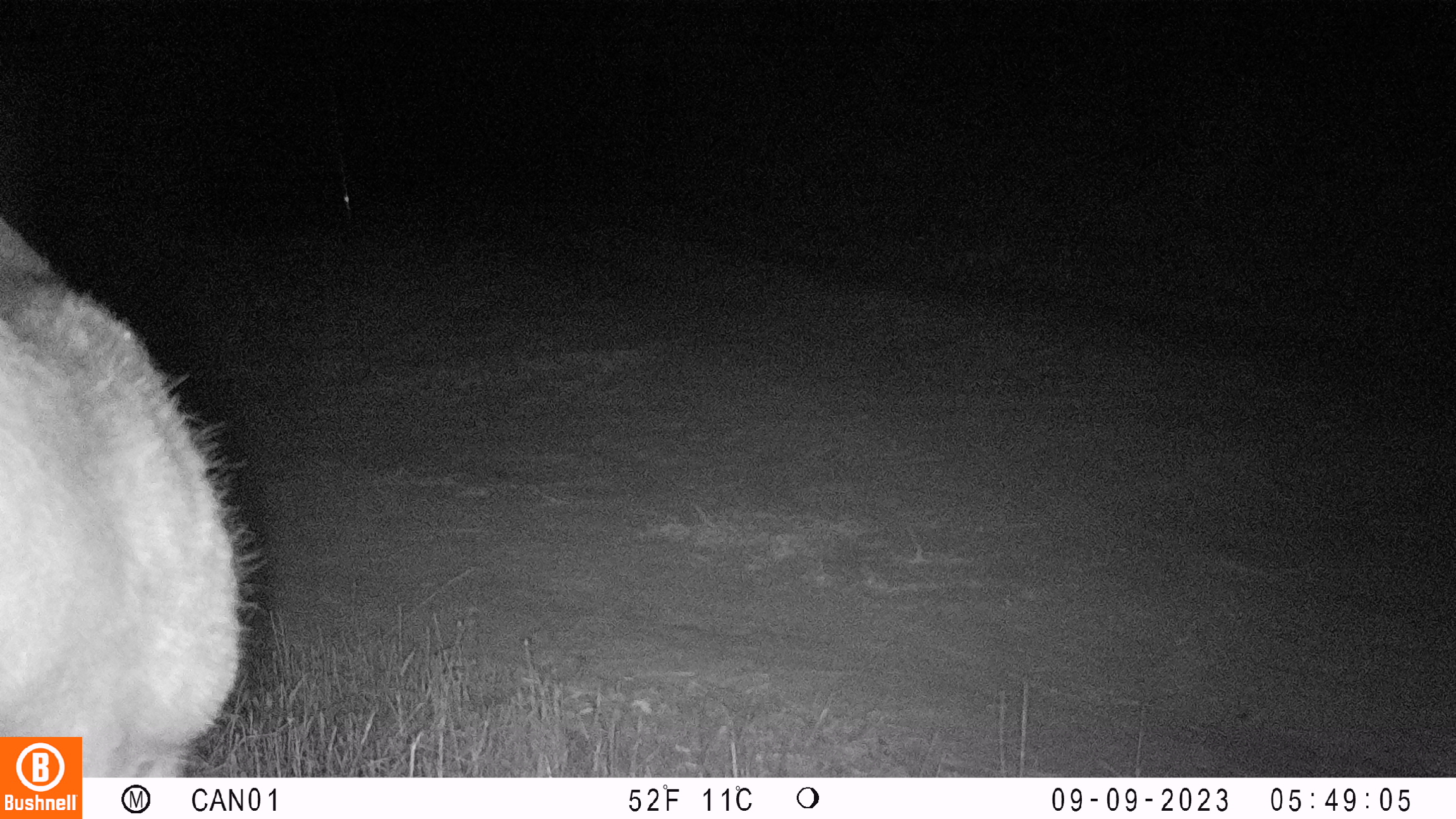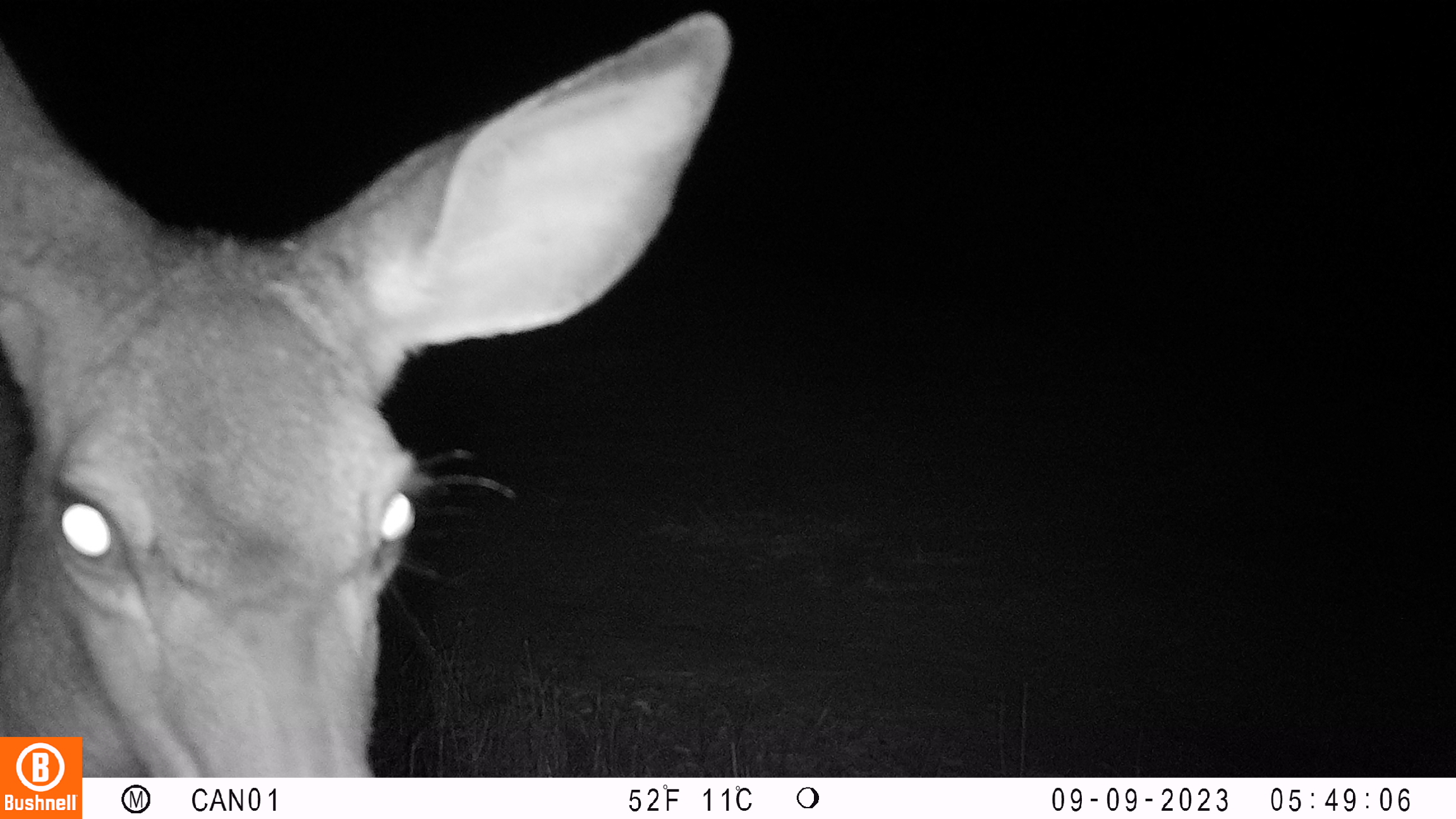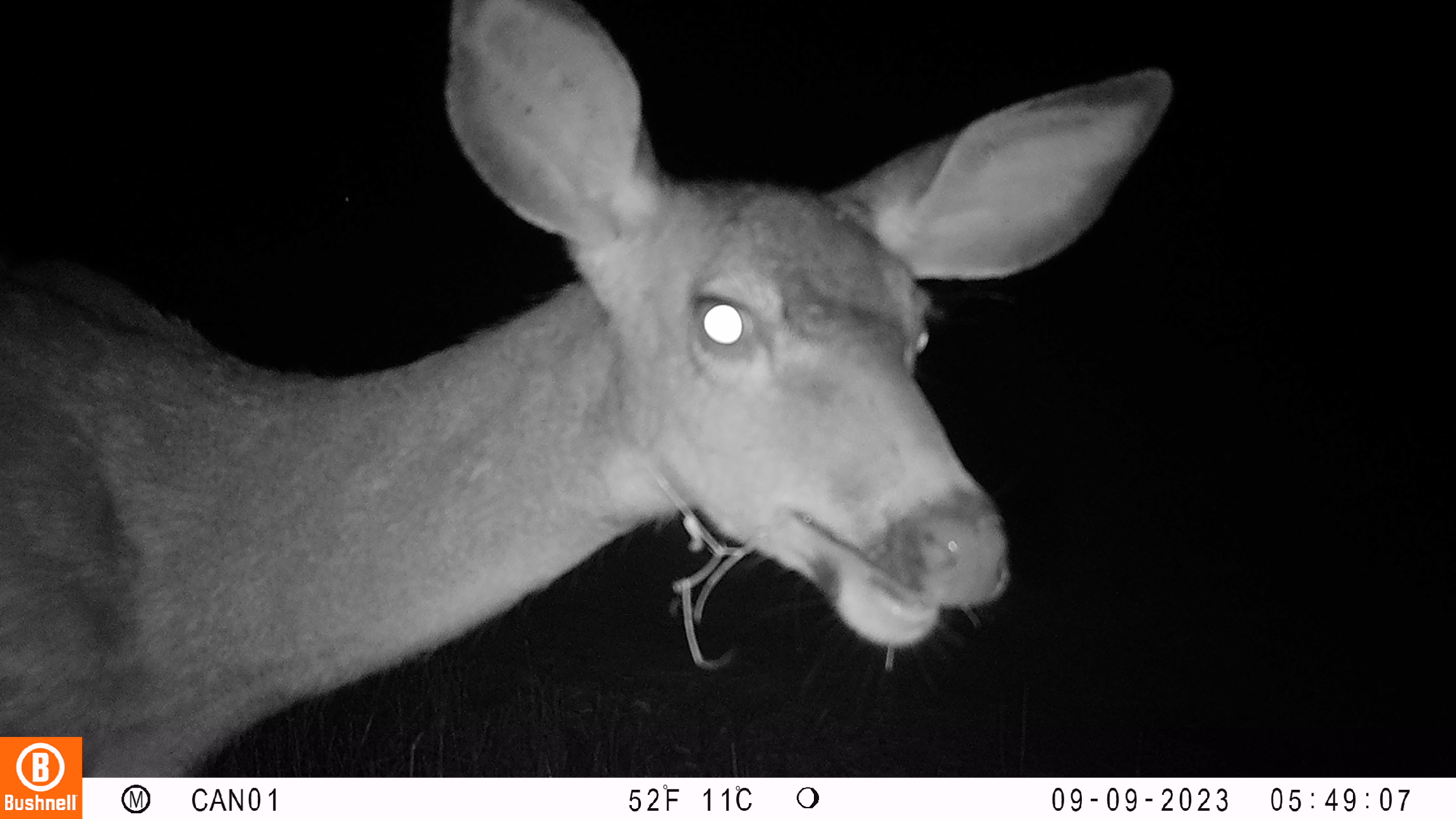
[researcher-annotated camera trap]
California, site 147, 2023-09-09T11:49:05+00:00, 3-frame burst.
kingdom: Animalia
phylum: Chordata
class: Mammalia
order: Artiodactyla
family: Cervidae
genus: Odocoileus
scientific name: Odocoileus hemionus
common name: mule deer